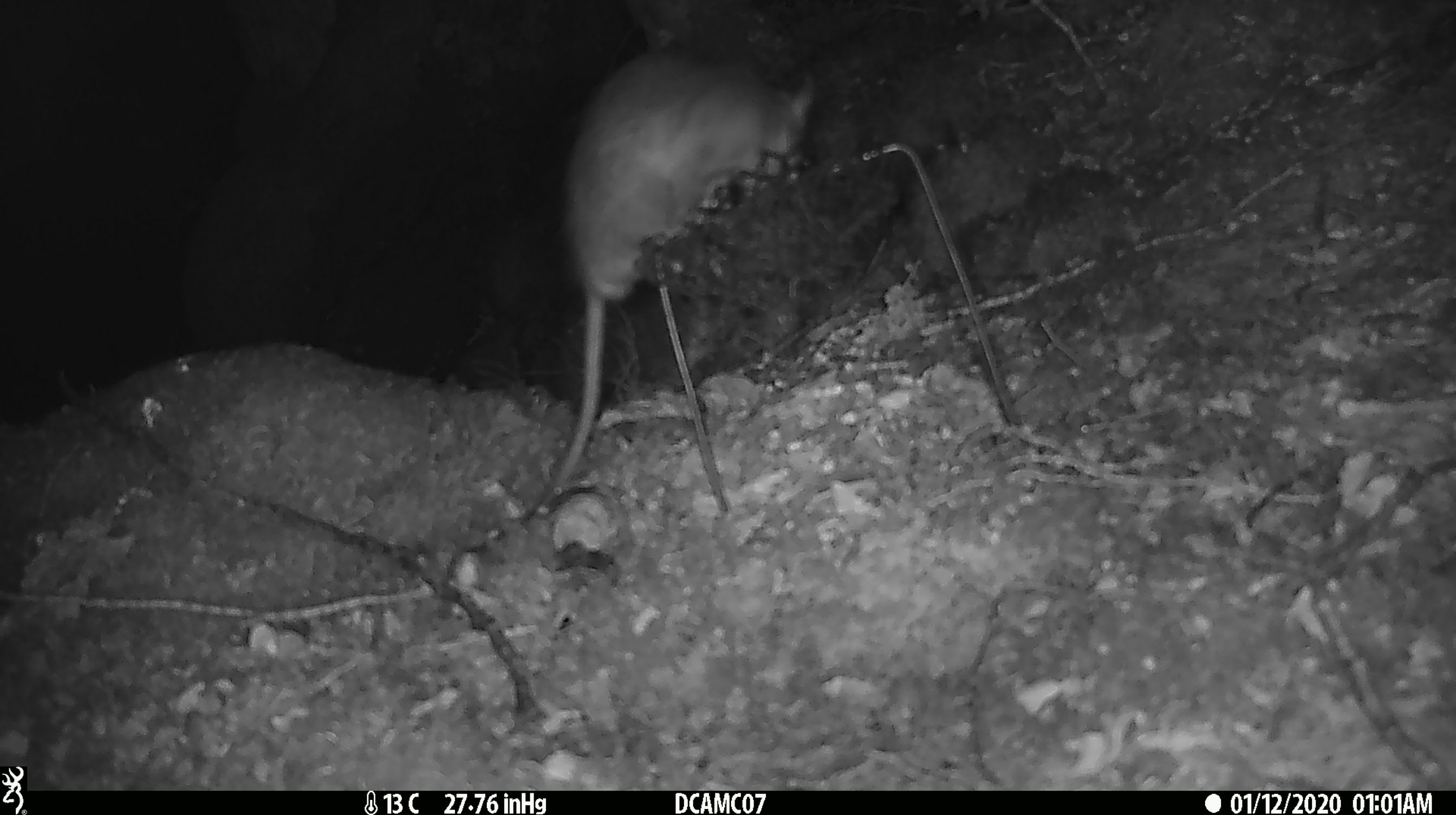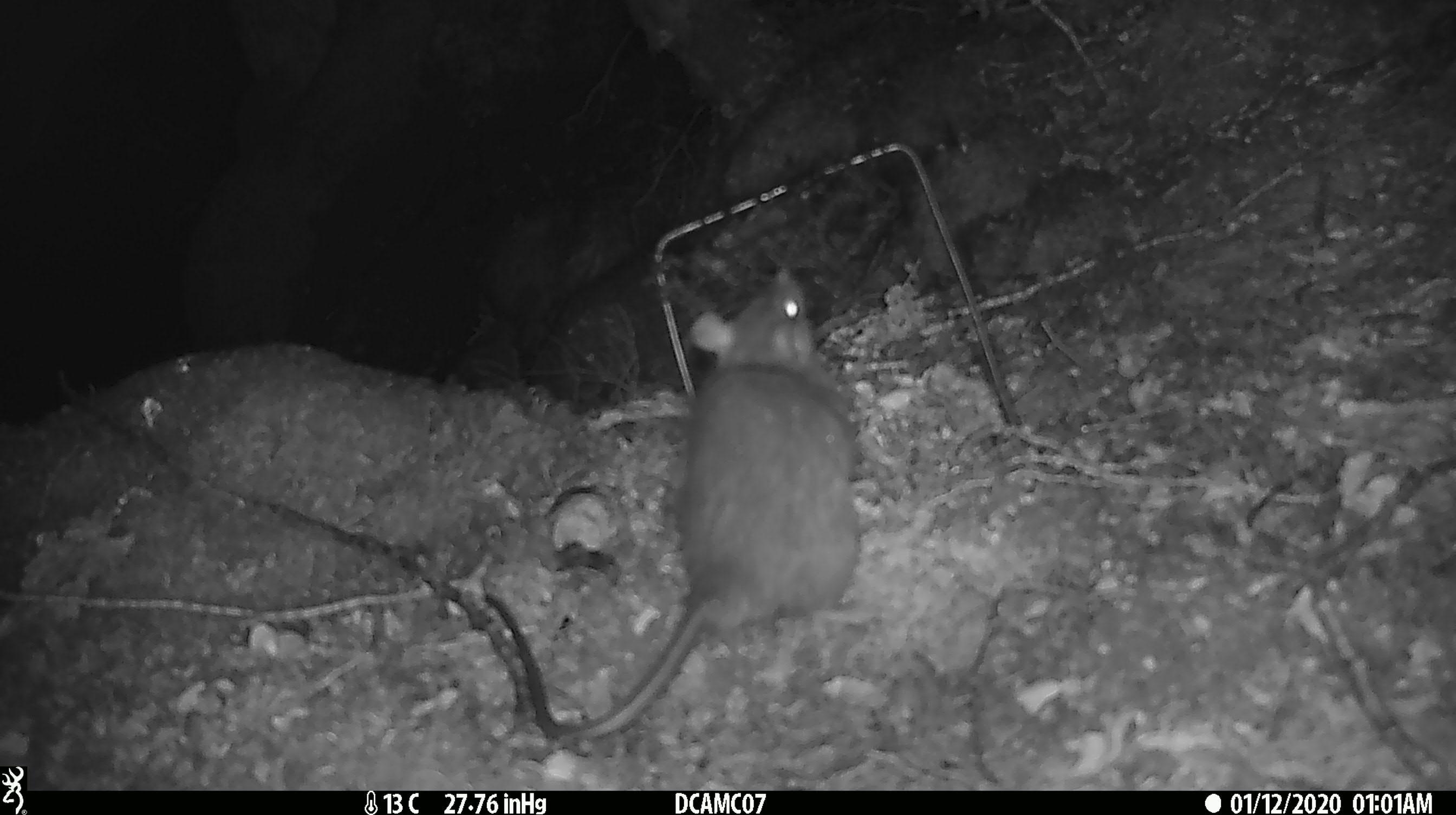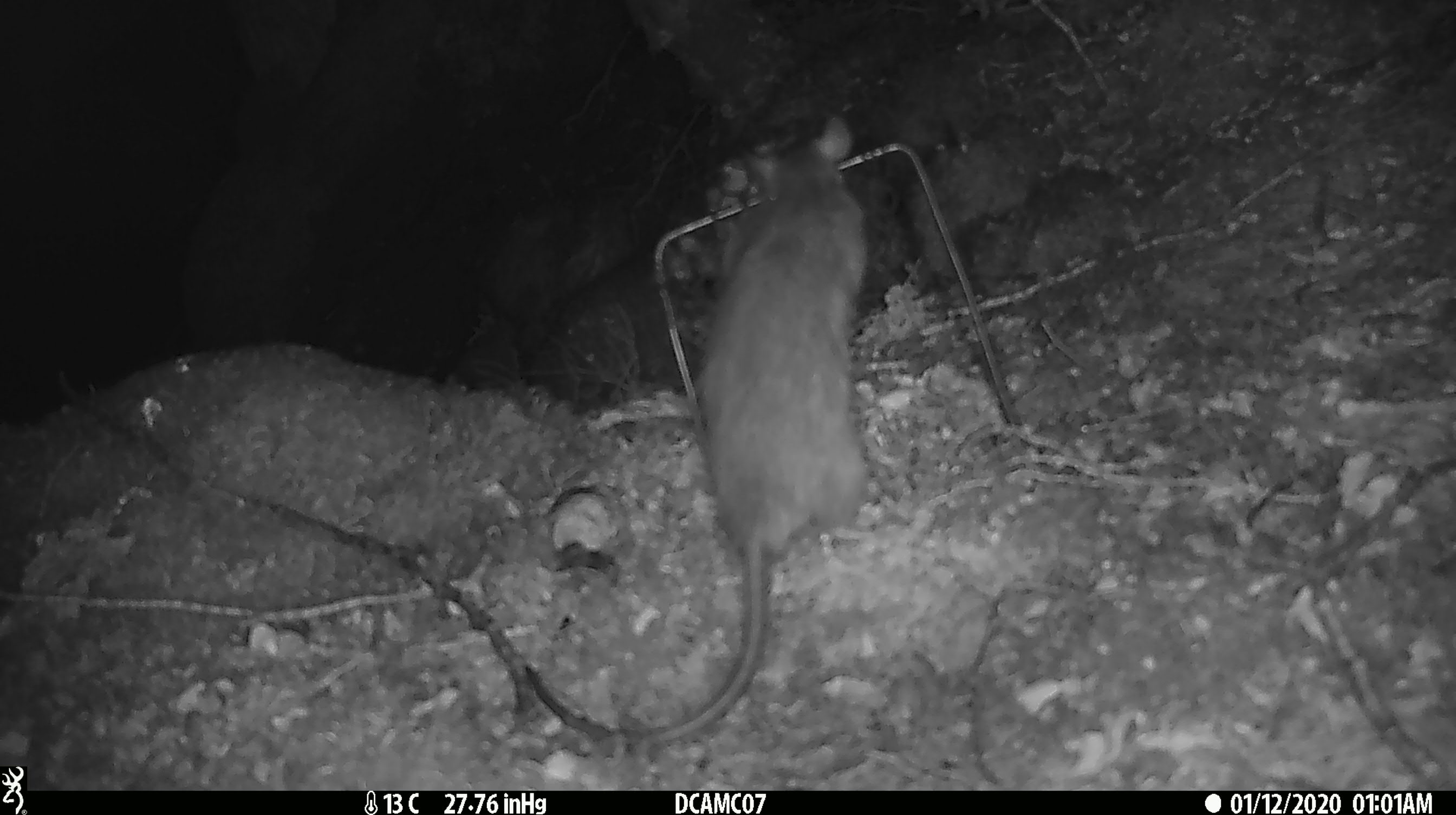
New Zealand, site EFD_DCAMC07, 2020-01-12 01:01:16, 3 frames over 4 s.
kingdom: Animalia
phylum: Chordata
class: Mammalia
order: Rodentia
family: Muridae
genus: Rattus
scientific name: Rattus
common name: rat